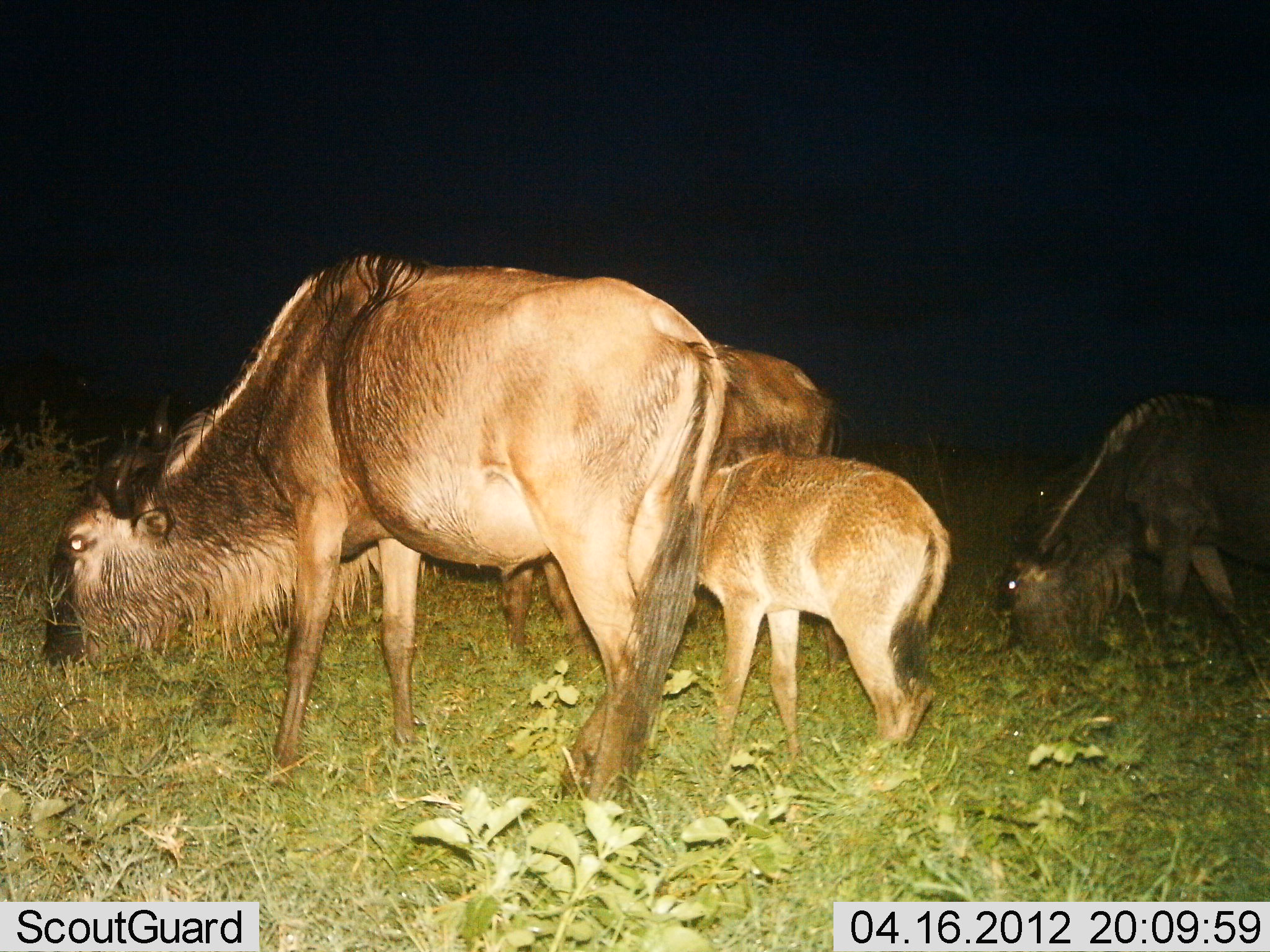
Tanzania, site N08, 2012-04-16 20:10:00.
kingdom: Animalia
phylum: Chordata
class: Mammalia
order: Artiodactyla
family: Bovidae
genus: Connochaetes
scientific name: Connochaetes taurinus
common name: blue wildebeest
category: wildebeest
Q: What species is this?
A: Wildebeest (blue wildebeest) (Connochaetes taurinus).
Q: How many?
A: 4.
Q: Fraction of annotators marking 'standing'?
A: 16%.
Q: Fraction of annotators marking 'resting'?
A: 0%.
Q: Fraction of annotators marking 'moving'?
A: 4%.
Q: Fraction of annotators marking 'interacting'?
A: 0%.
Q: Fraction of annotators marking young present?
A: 92%.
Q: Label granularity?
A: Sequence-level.